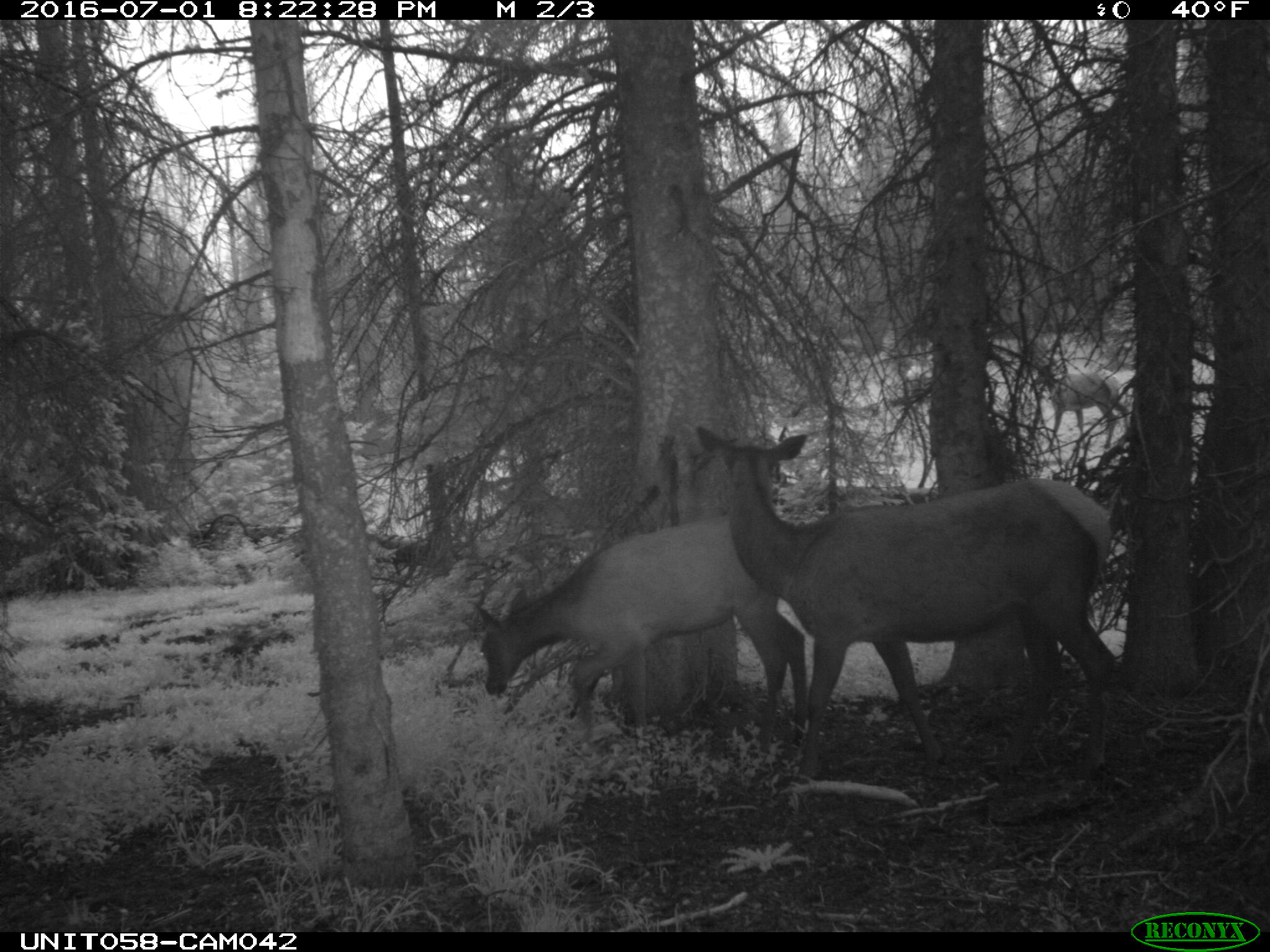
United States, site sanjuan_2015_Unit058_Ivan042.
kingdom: Animalia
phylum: Chordata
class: Mammalia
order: Artiodactyla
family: Cervidae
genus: Cervus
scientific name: Cervus elaphus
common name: red deer